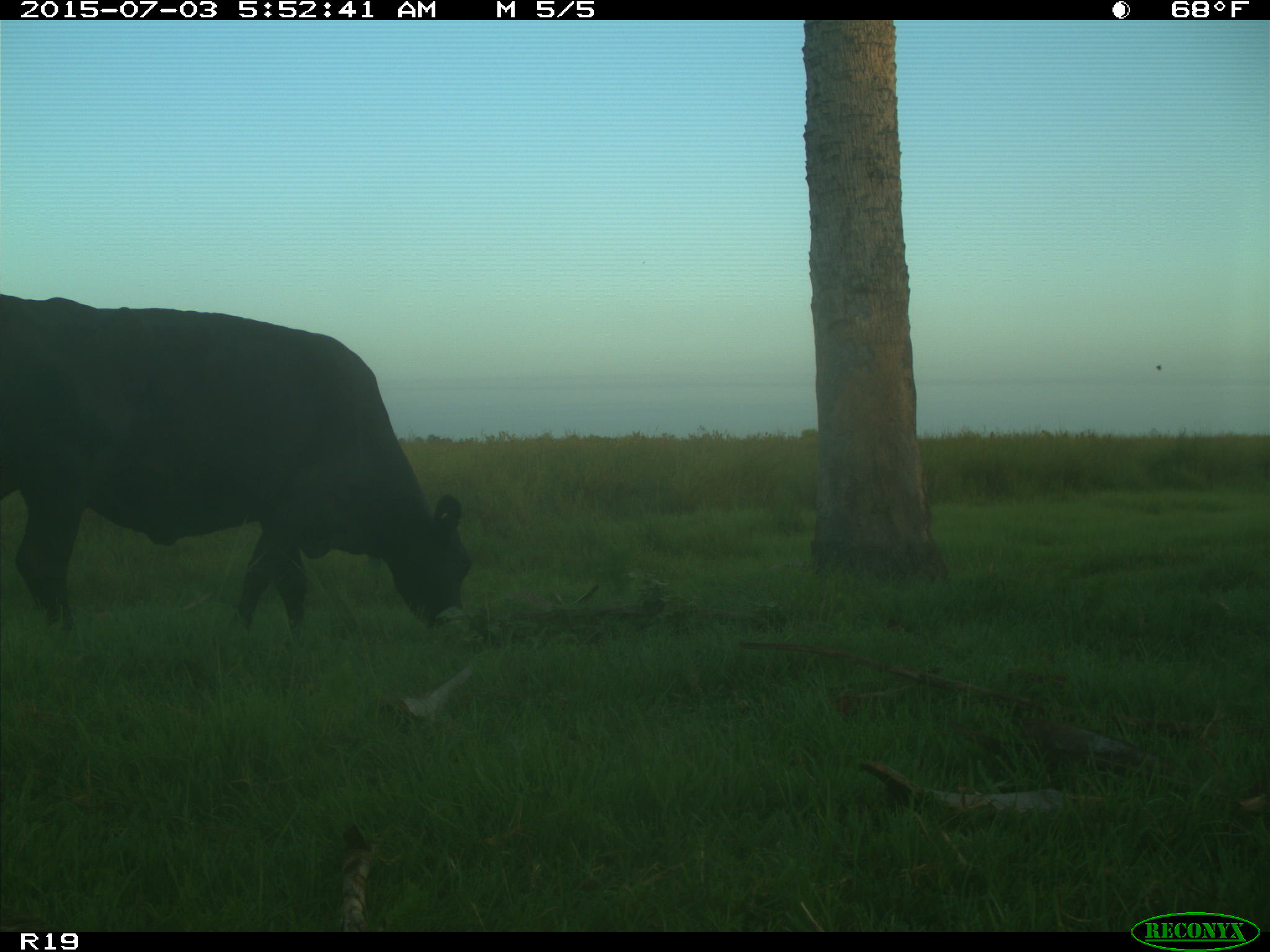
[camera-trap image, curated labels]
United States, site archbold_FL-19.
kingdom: Animalia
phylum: Chordata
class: Mammalia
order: Artiodactyla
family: Bovidae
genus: Bos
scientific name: Bos taurus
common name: domestic cow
Bos taurus (domestic cow).